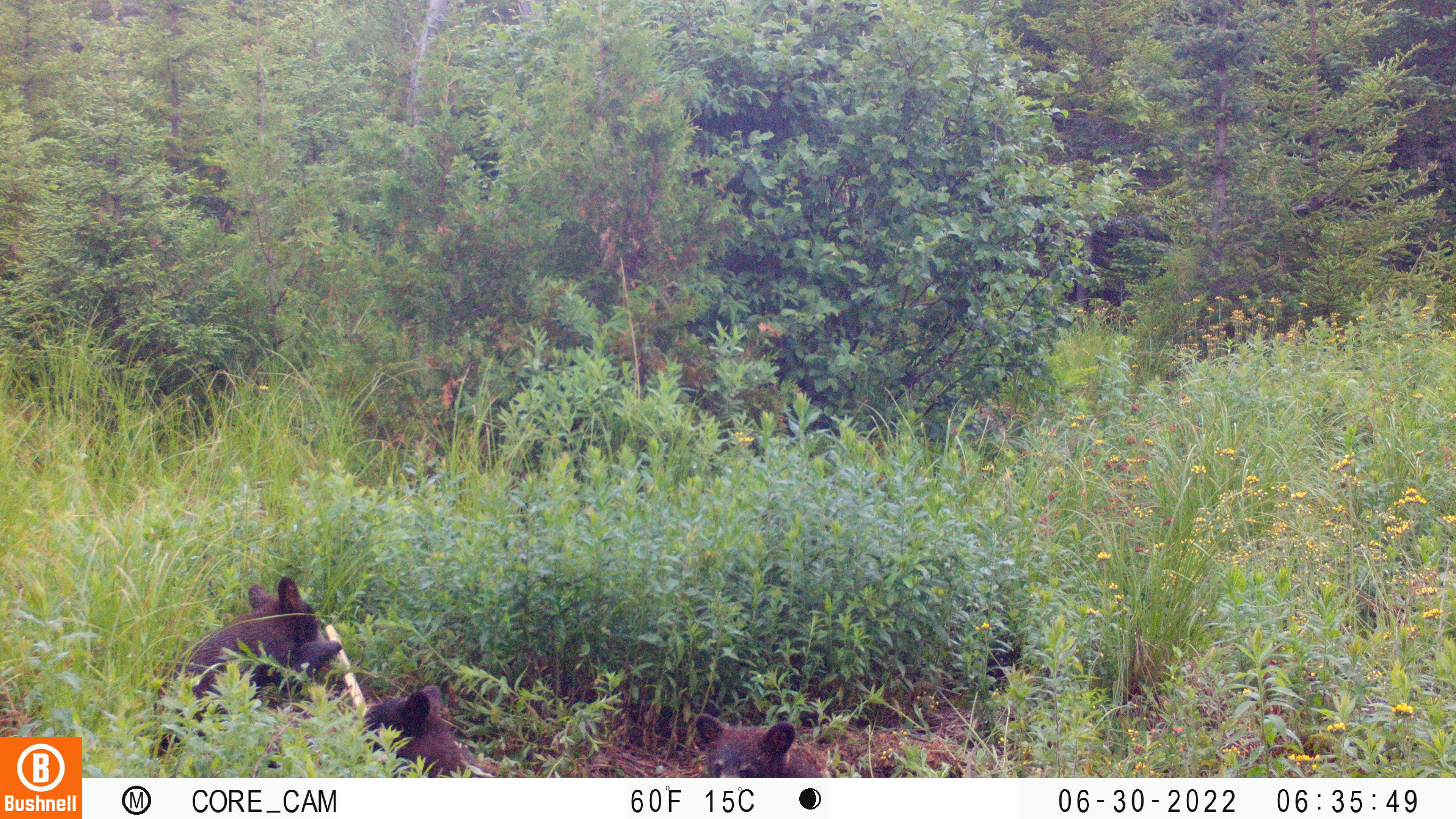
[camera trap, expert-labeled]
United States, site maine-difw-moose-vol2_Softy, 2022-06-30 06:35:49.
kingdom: Animalia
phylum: Chordata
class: Mammalia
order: Carnivora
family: Ursidae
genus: Ursus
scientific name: Ursus americanus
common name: black bear